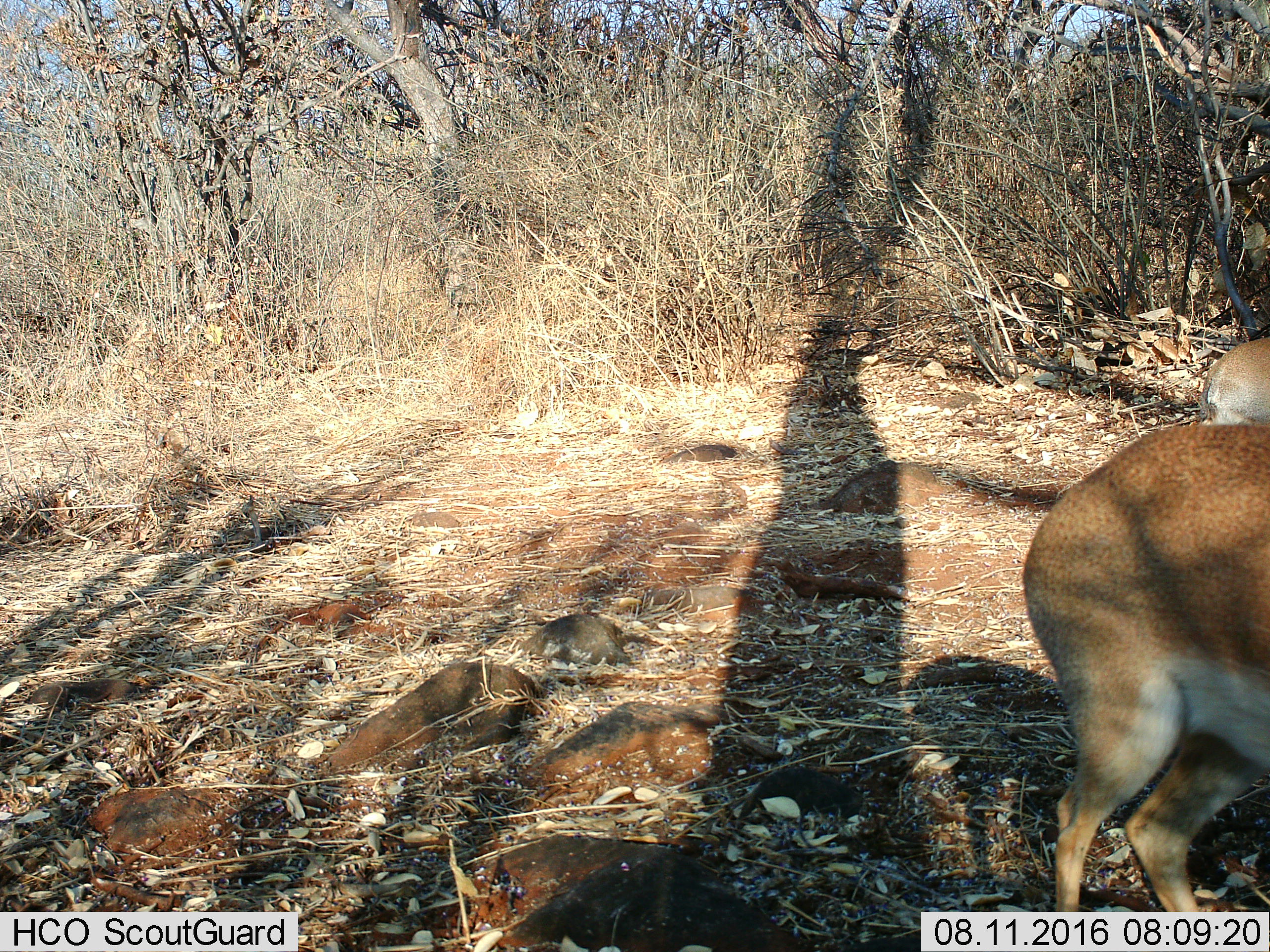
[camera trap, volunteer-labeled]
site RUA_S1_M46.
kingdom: Animalia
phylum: Chordata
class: Mammalia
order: Artiodactyla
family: Bovidae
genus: Madoqua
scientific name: Madoqua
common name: dik-dik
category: dikdik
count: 2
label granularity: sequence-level